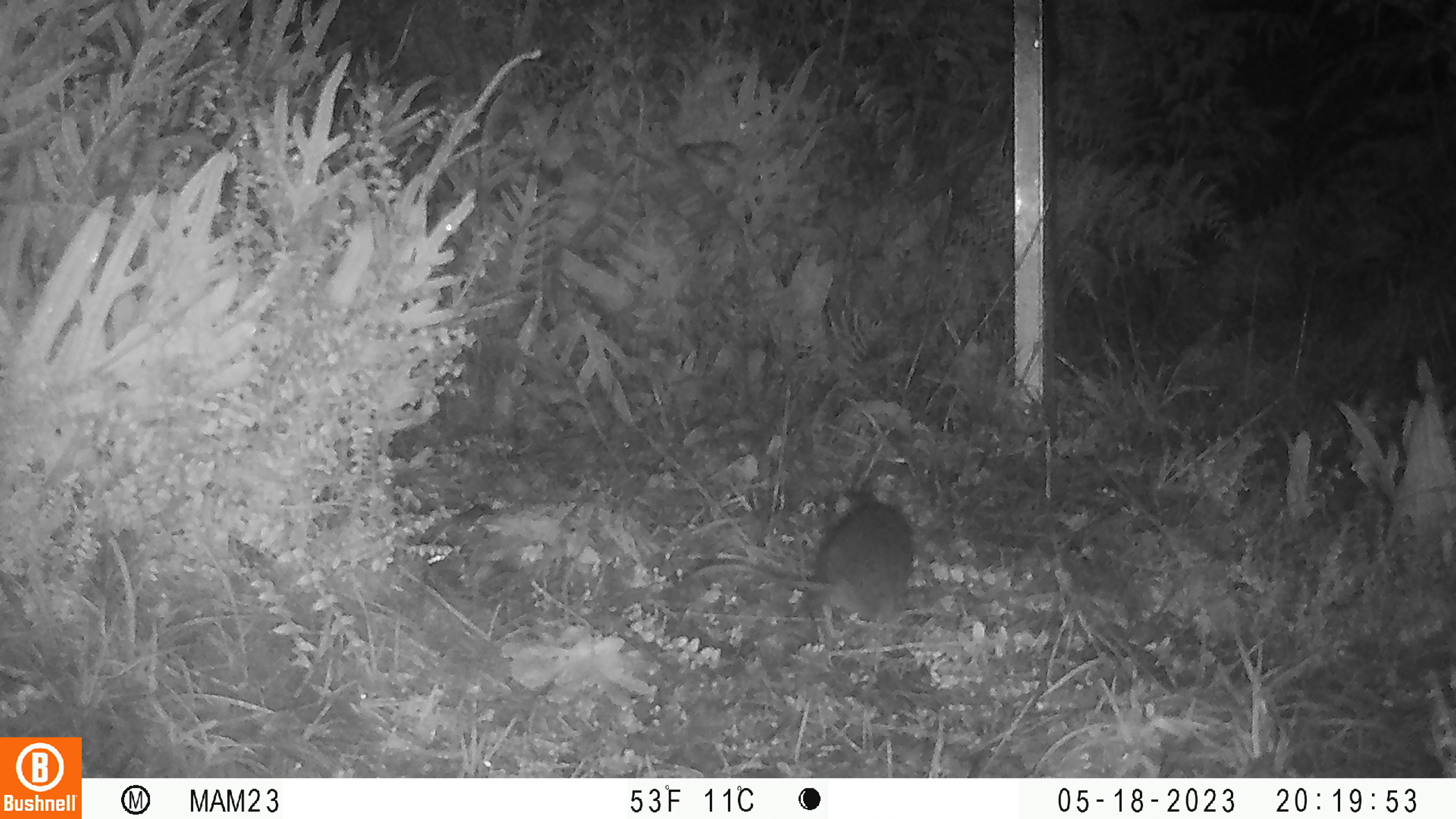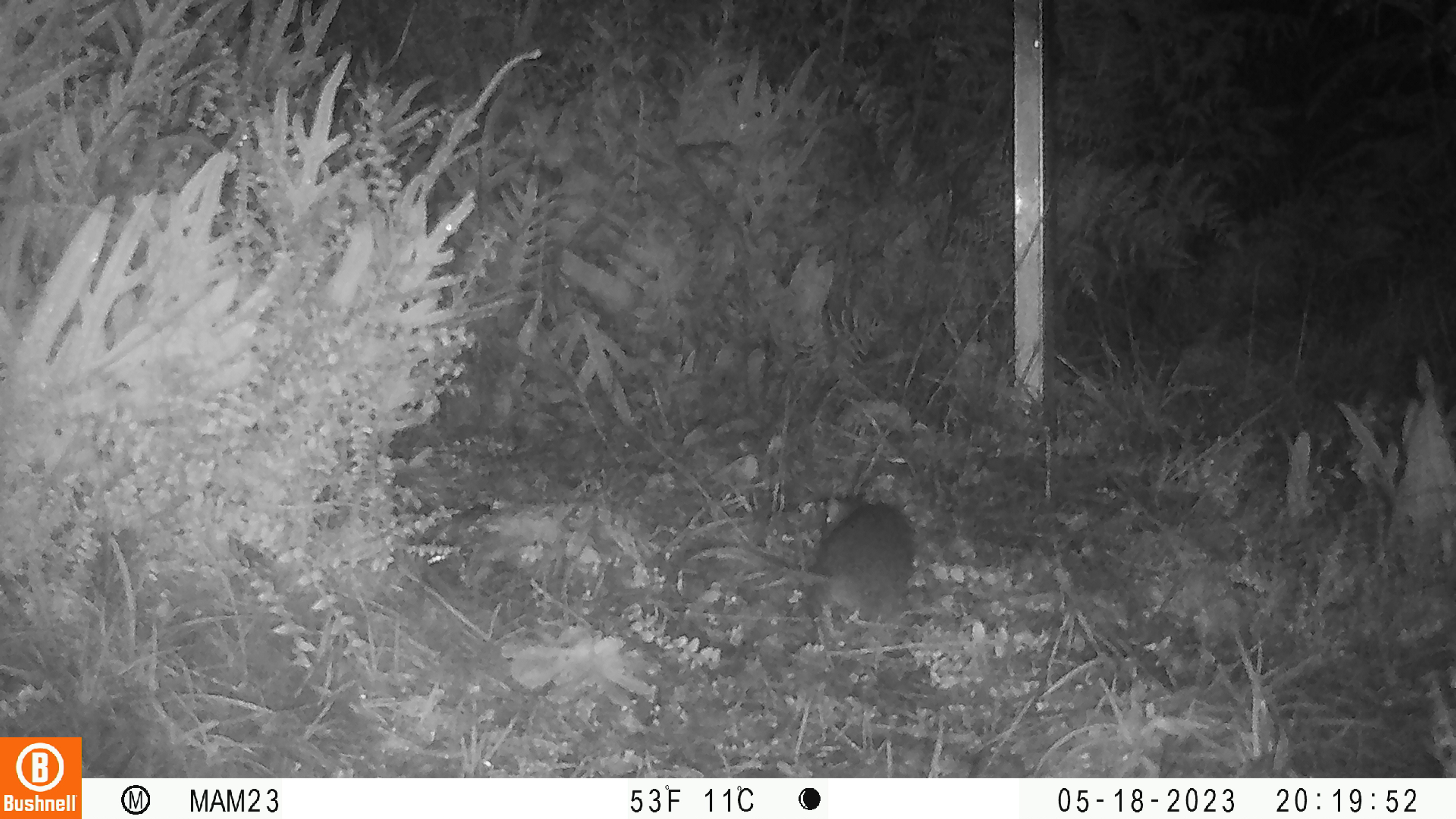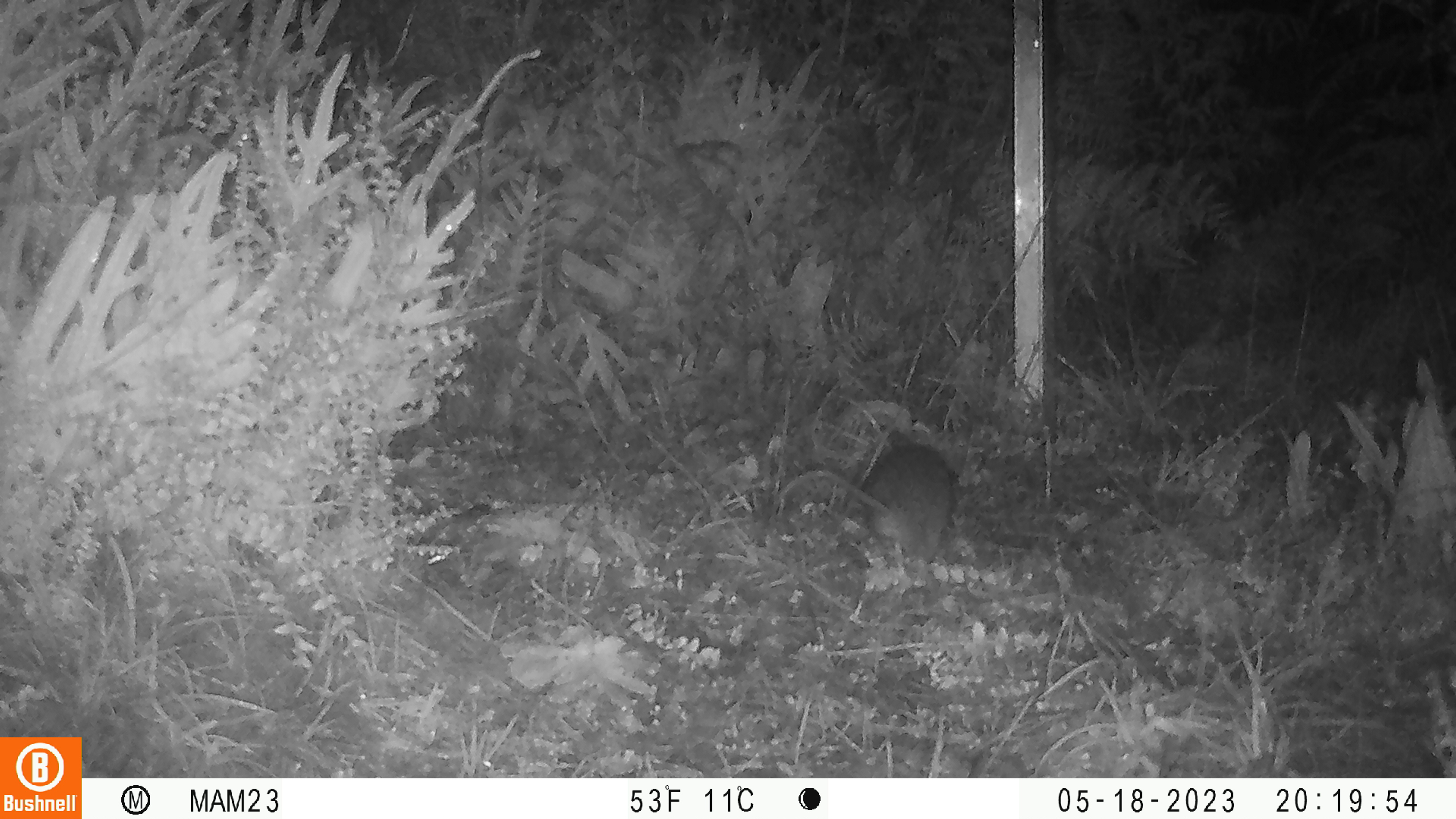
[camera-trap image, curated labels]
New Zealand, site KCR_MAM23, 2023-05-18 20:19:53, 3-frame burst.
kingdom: Animalia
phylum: Chordata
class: Mammalia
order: Rodentia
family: Muridae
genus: Rattus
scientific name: Rattus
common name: rat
Rat (Rattus).